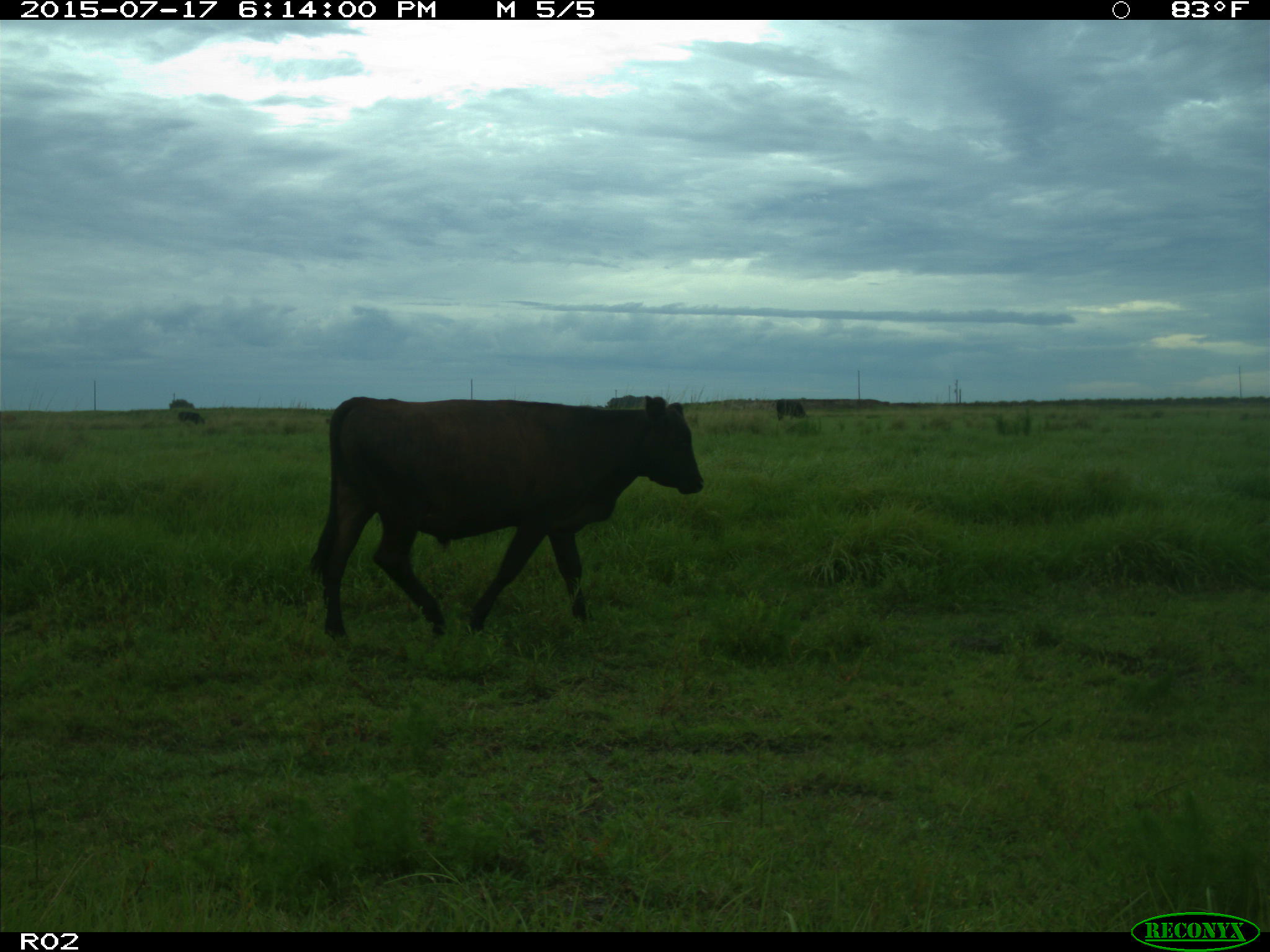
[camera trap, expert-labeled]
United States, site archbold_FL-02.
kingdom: Animalia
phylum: Chordata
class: Mammalia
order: Artiodactyla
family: Bovidae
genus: Bos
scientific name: Bos taurus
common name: domestic cow